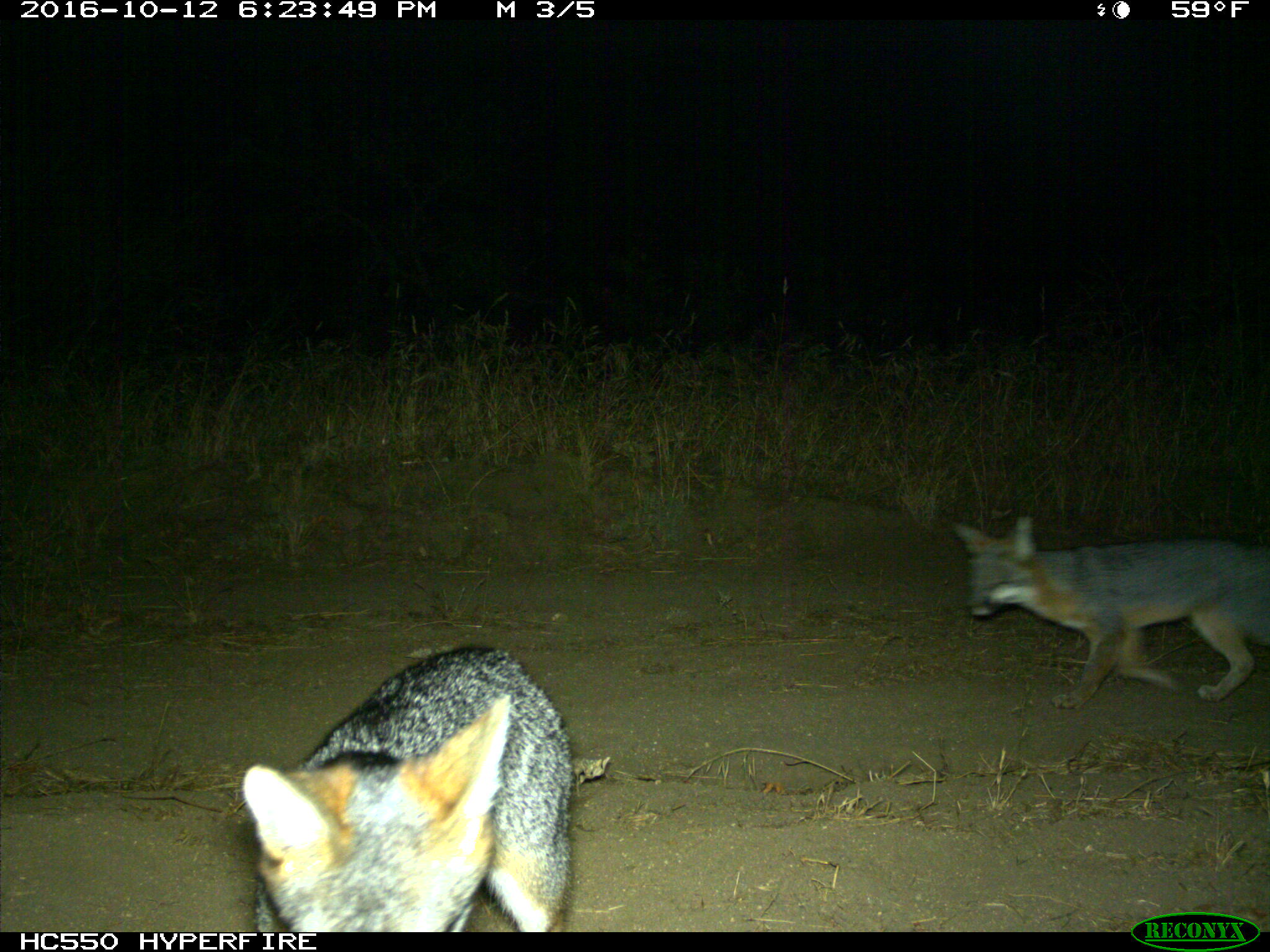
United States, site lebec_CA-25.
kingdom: Animalia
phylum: Chordata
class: Mammalia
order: Carnivora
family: Canidae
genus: Urocyon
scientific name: Urocyon cinereoargenteus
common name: gray fox